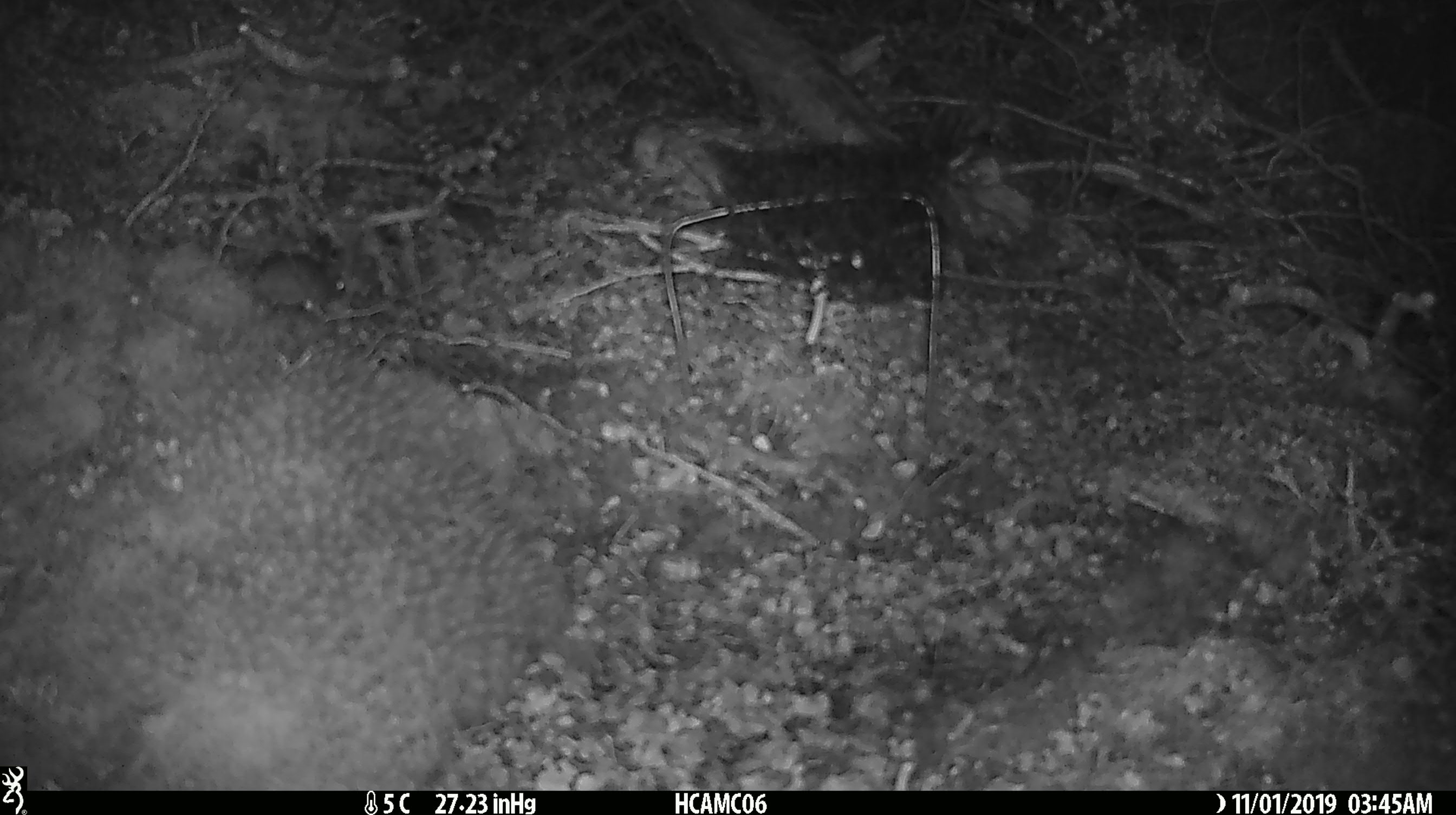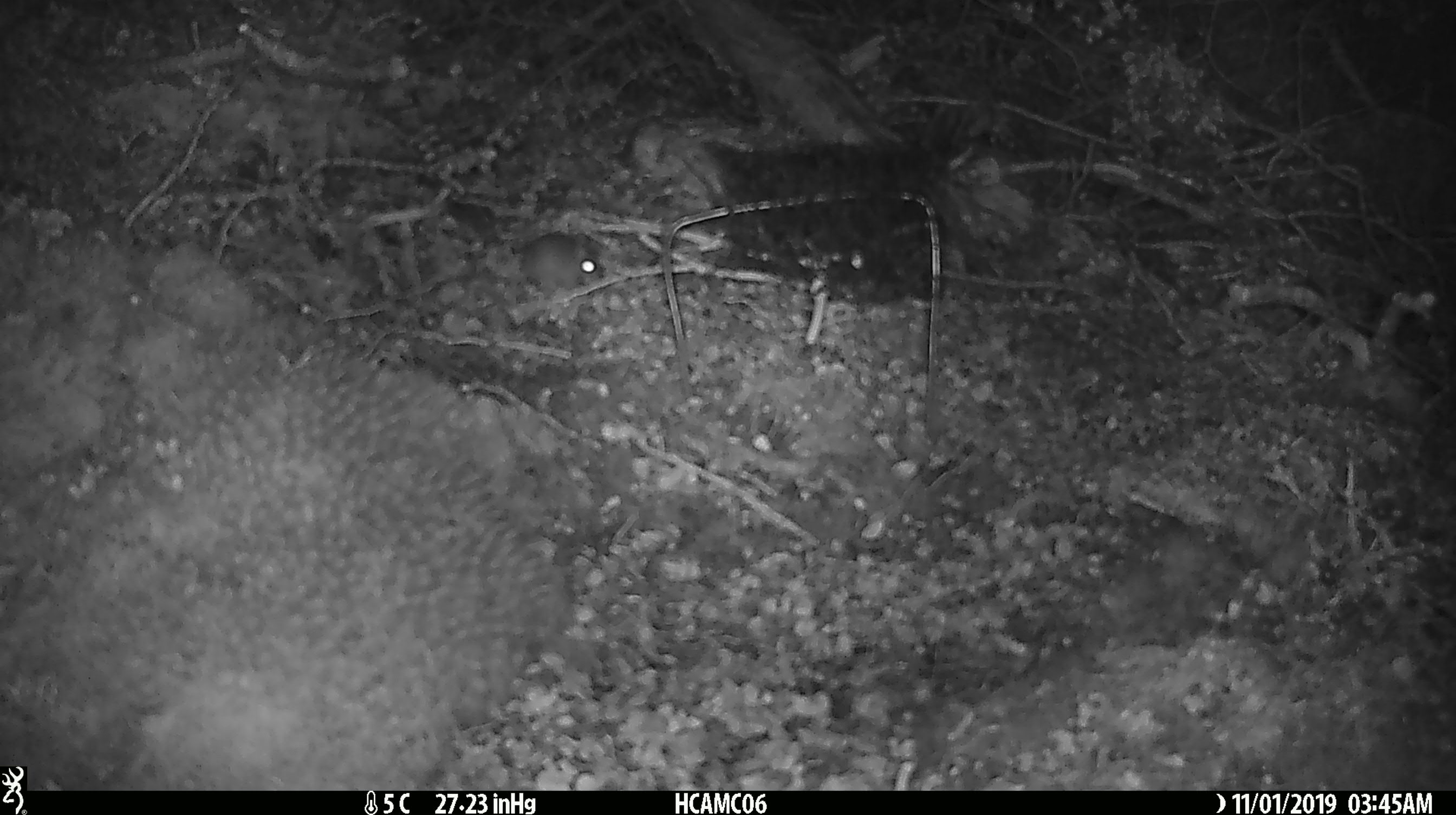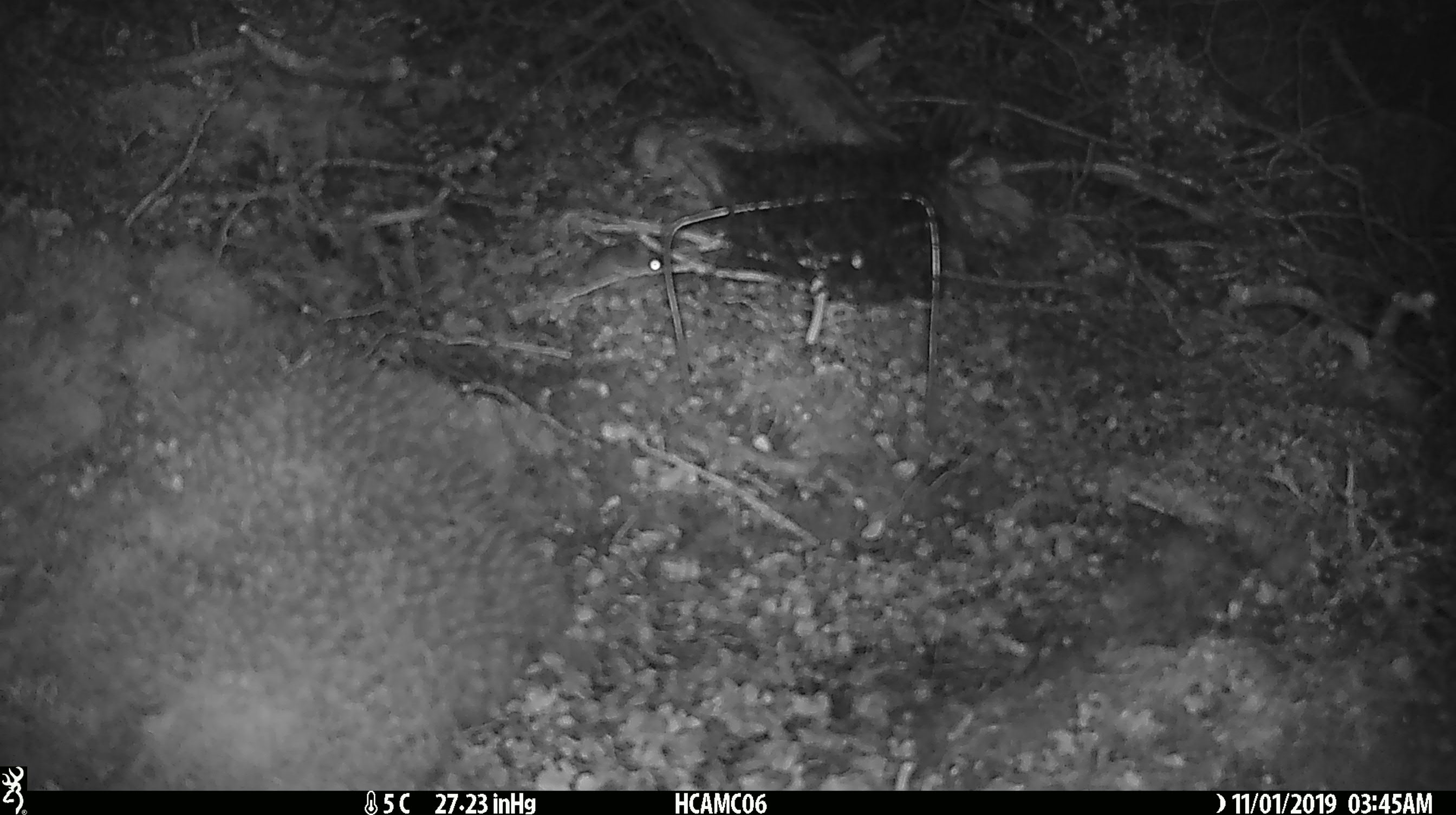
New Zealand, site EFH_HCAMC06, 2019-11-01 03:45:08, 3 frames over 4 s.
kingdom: Animalia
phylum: Chordata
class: Mammalia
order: Rodentia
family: Muridae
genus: Mus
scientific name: Mus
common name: mouse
Mouse (Mus).